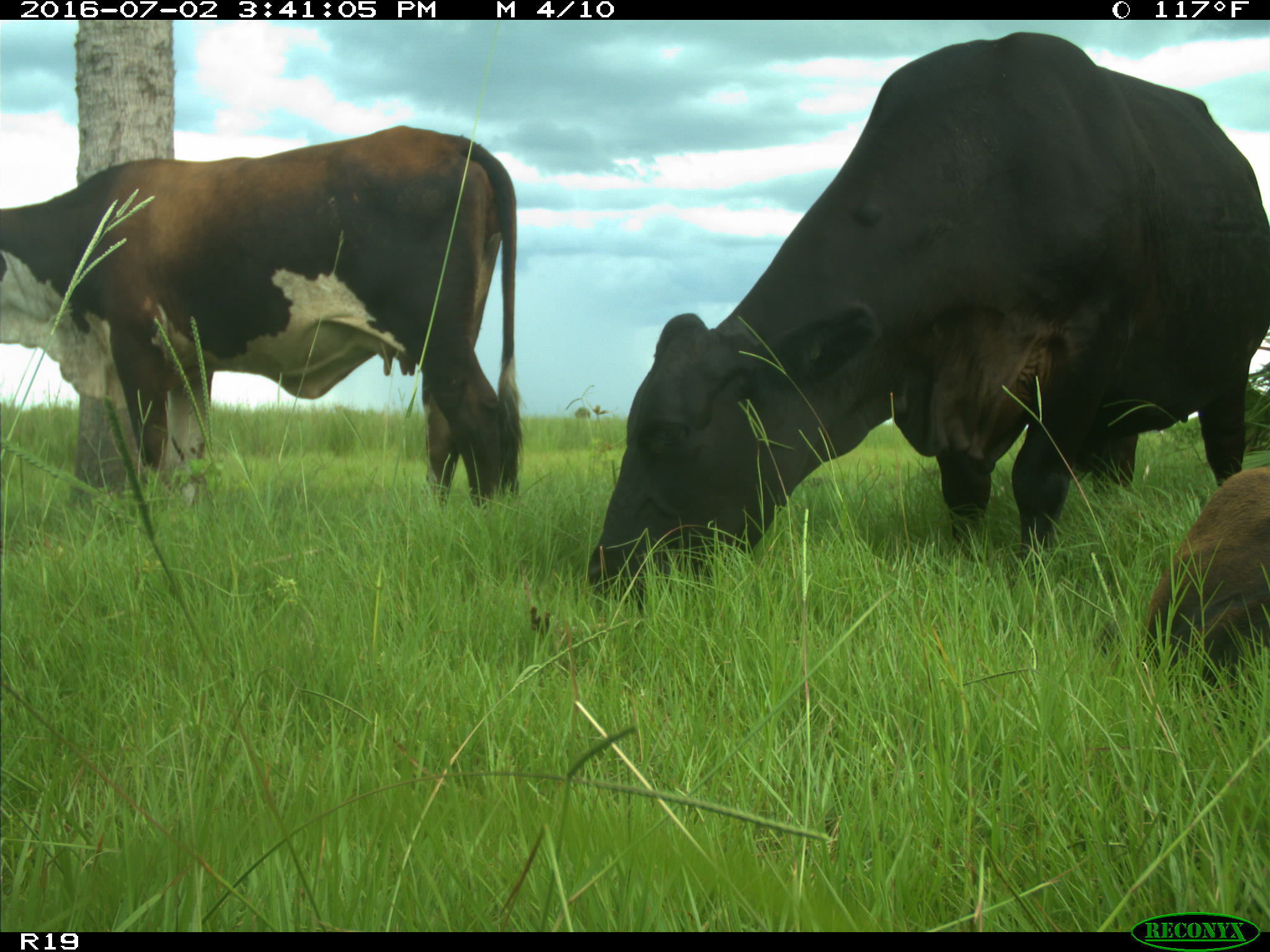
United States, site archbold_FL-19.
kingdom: Animalia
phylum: Chordata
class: Mammalia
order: Artiodactyla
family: Bovidae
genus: Bos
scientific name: Bos taurus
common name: domestic cow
Bos taurus (domestic cow).